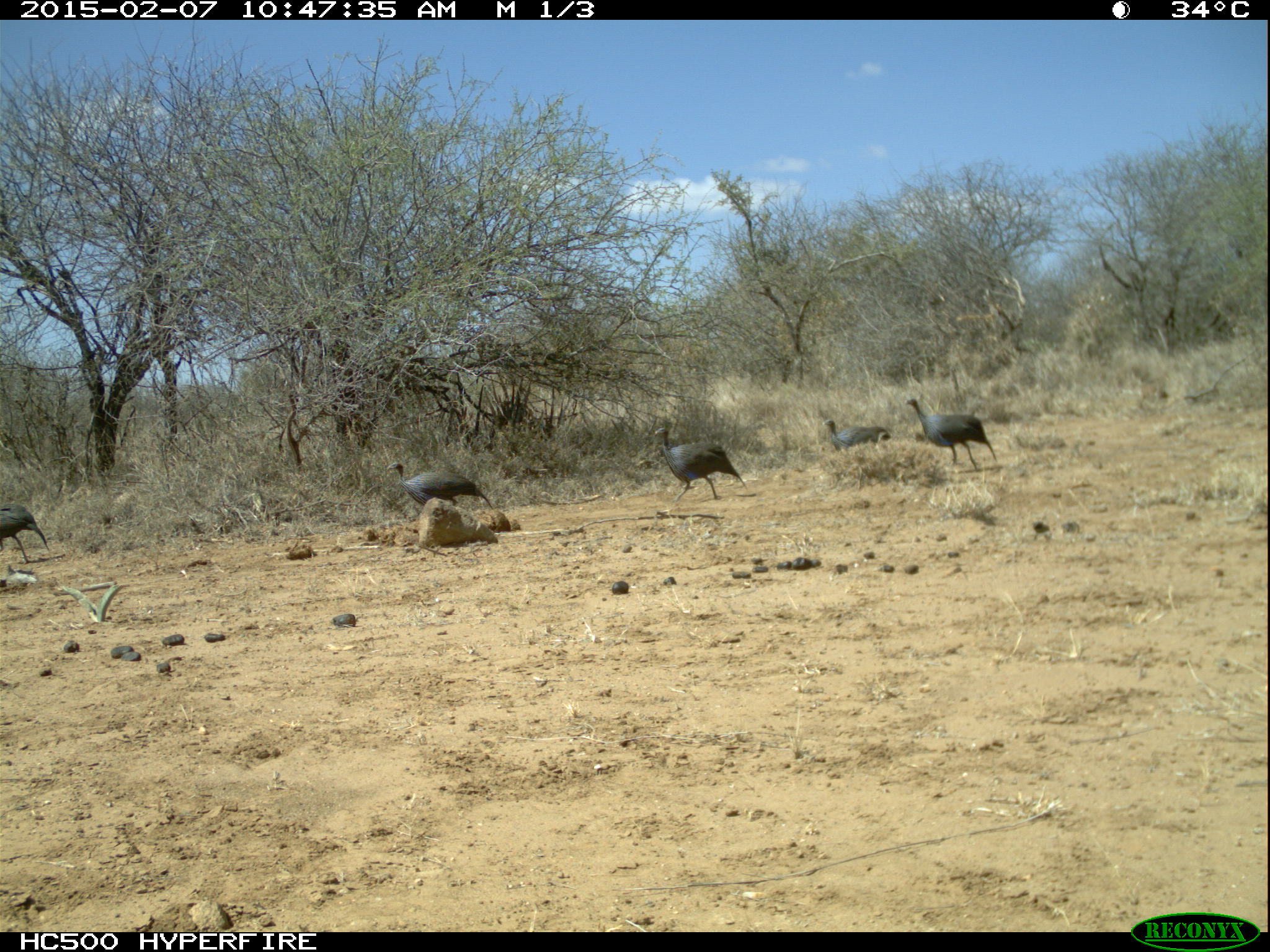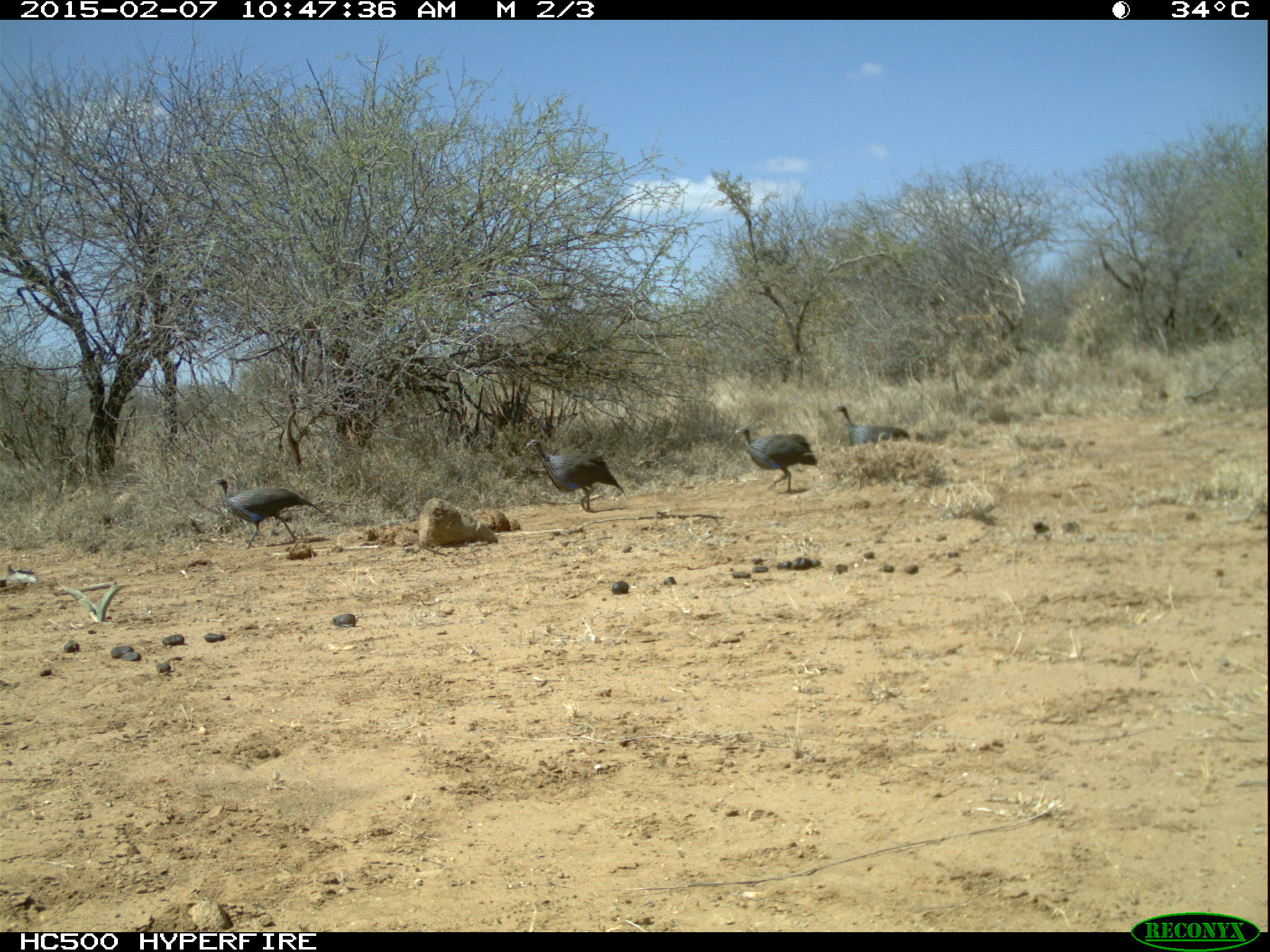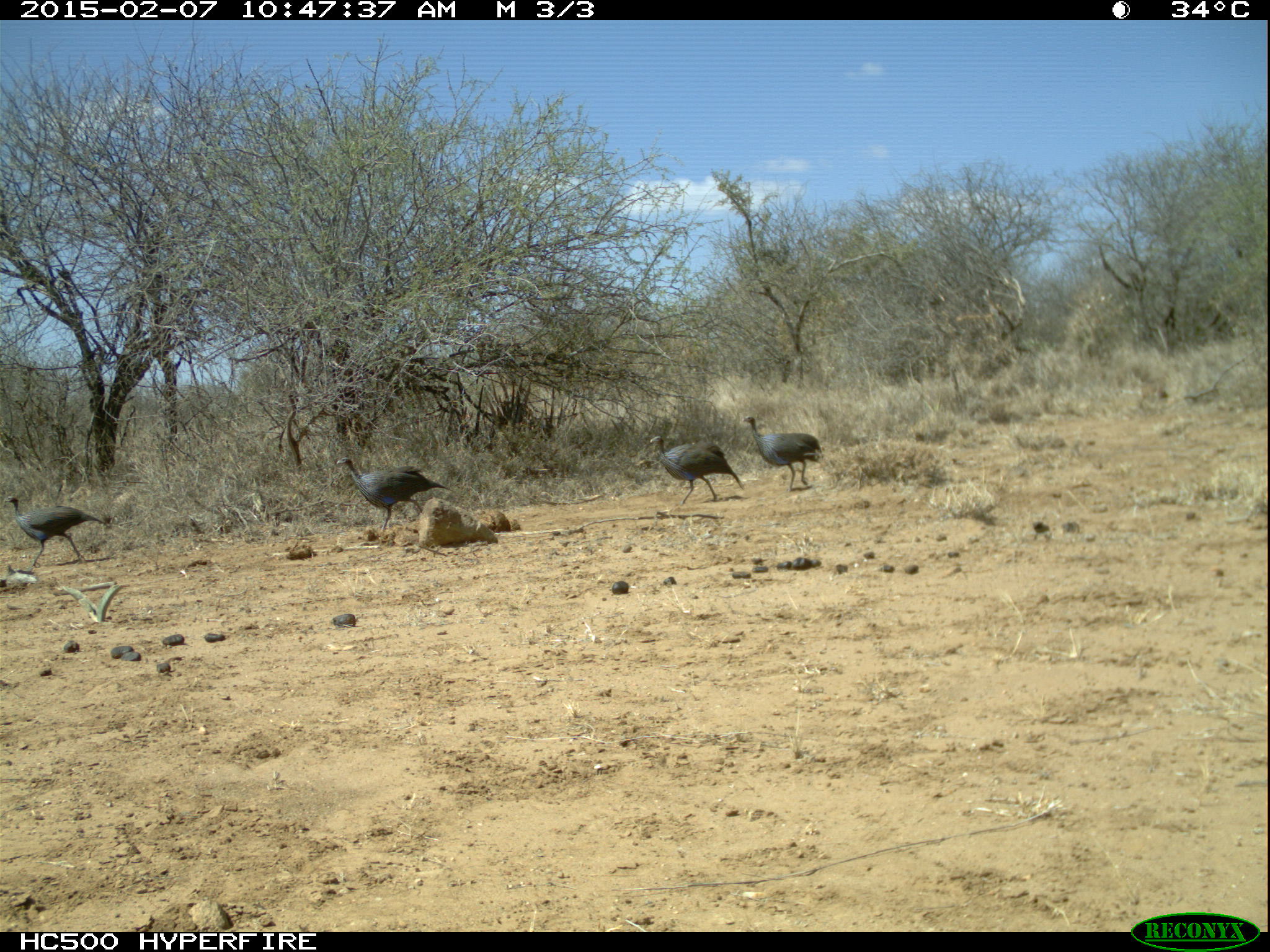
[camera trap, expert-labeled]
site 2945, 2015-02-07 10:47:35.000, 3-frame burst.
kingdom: Animalia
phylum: Chordata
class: Aves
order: Galliformes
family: Numididae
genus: Acryllium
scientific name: Acryllium vulturinum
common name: vulturine guineafowl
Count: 5.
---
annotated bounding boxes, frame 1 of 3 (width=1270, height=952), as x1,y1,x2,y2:
acryllium vulturinum: 646,425,747,500; 903,395,999,471; 384,460,494,505; 2,500,51,561; 820,417,891,449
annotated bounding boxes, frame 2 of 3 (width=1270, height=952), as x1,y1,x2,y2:
acryllium vulturinum: 208,477,329,548; 522,438,626,512; 728,425,819,496; 830,404,912,445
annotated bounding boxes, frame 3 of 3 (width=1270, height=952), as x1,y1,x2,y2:
acryllium vulturinum: 335,456,454,531; 2,494,108,569; 642,435,746,503; 741,415,827,493